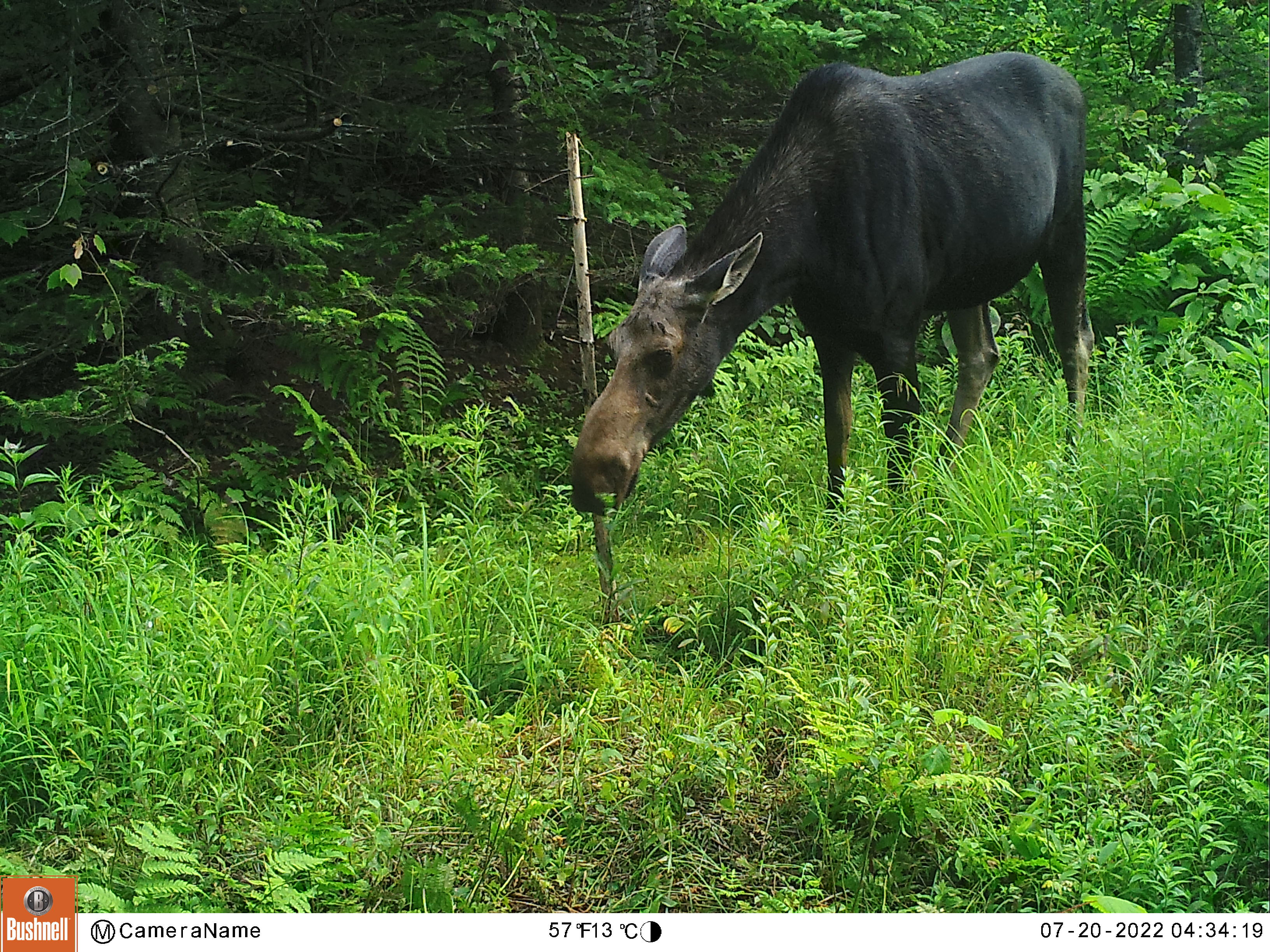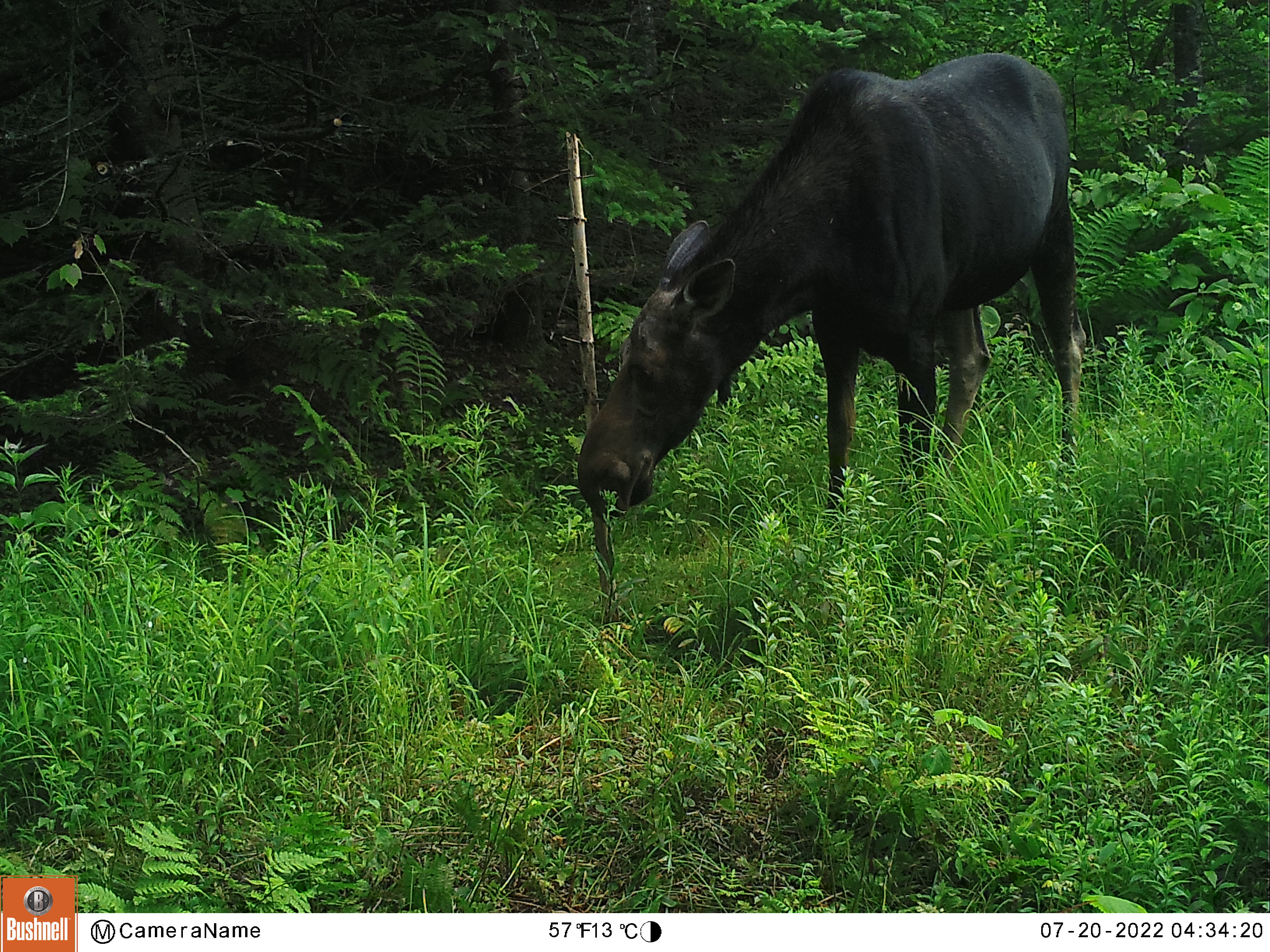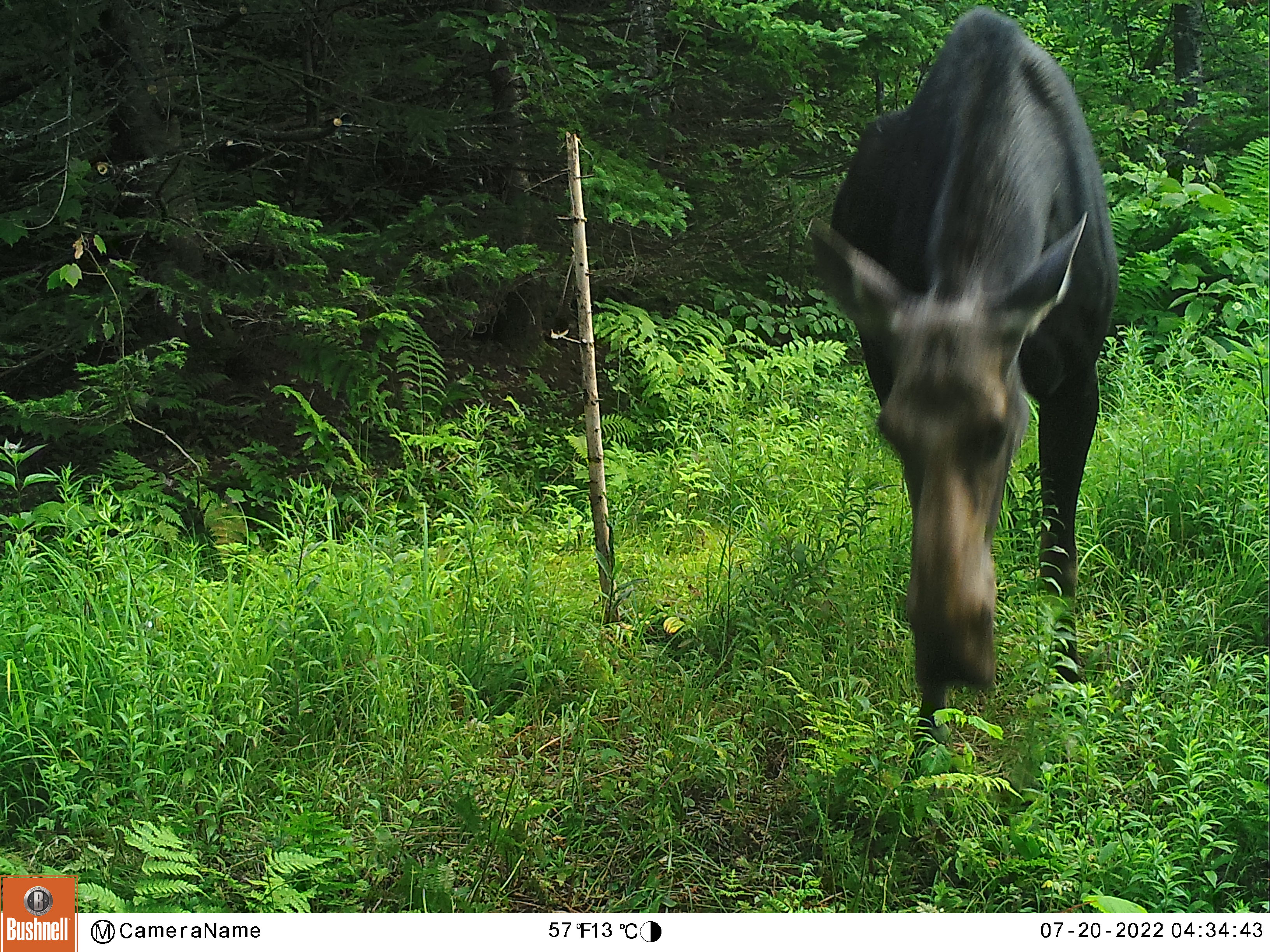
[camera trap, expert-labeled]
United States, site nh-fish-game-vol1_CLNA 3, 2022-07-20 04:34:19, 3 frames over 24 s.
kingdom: Animalia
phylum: Chordata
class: Mammalia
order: Artiodactyla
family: Cervidae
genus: Alces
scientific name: Alces alces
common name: moose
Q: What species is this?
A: Moose (Alces alces).